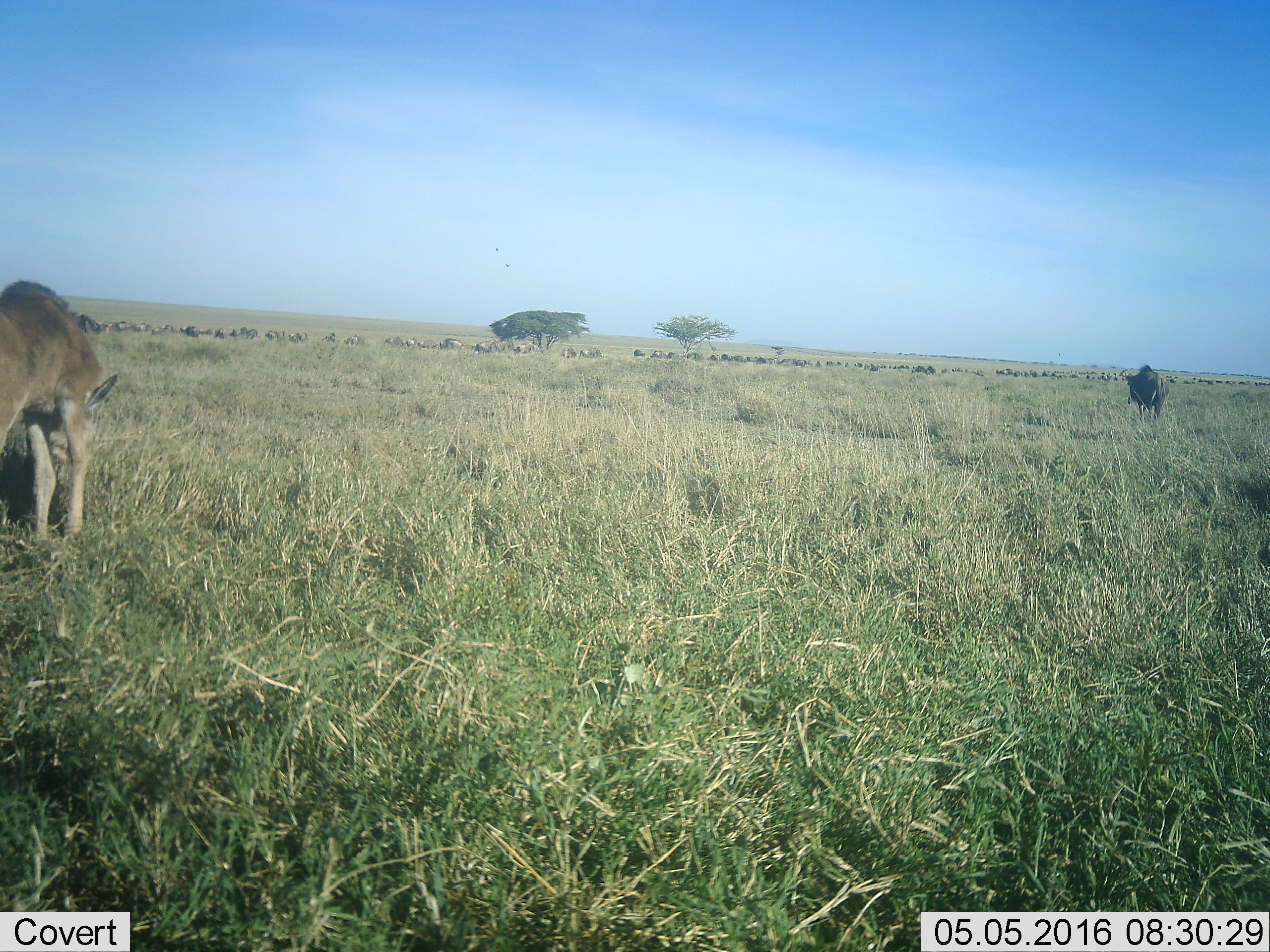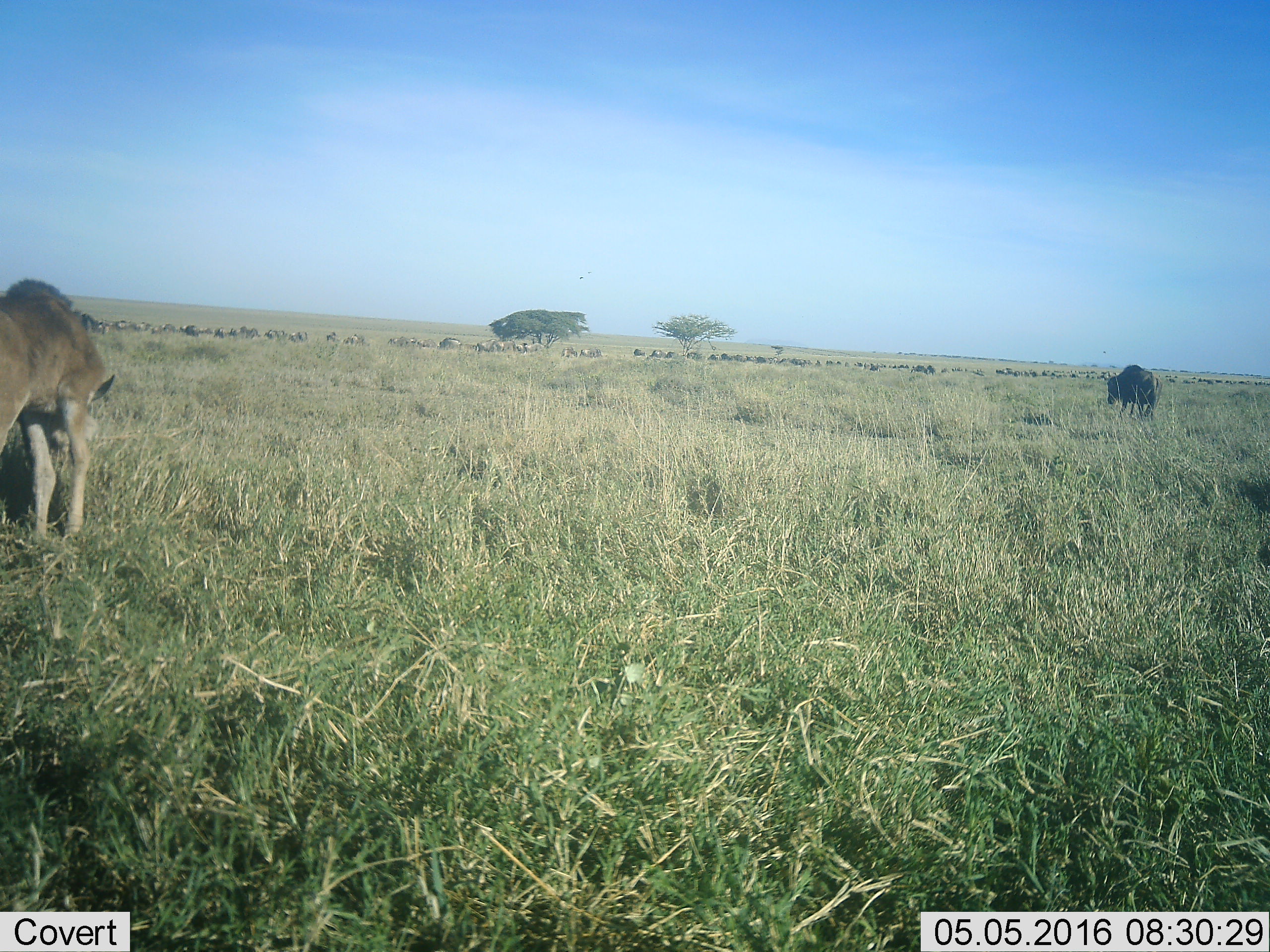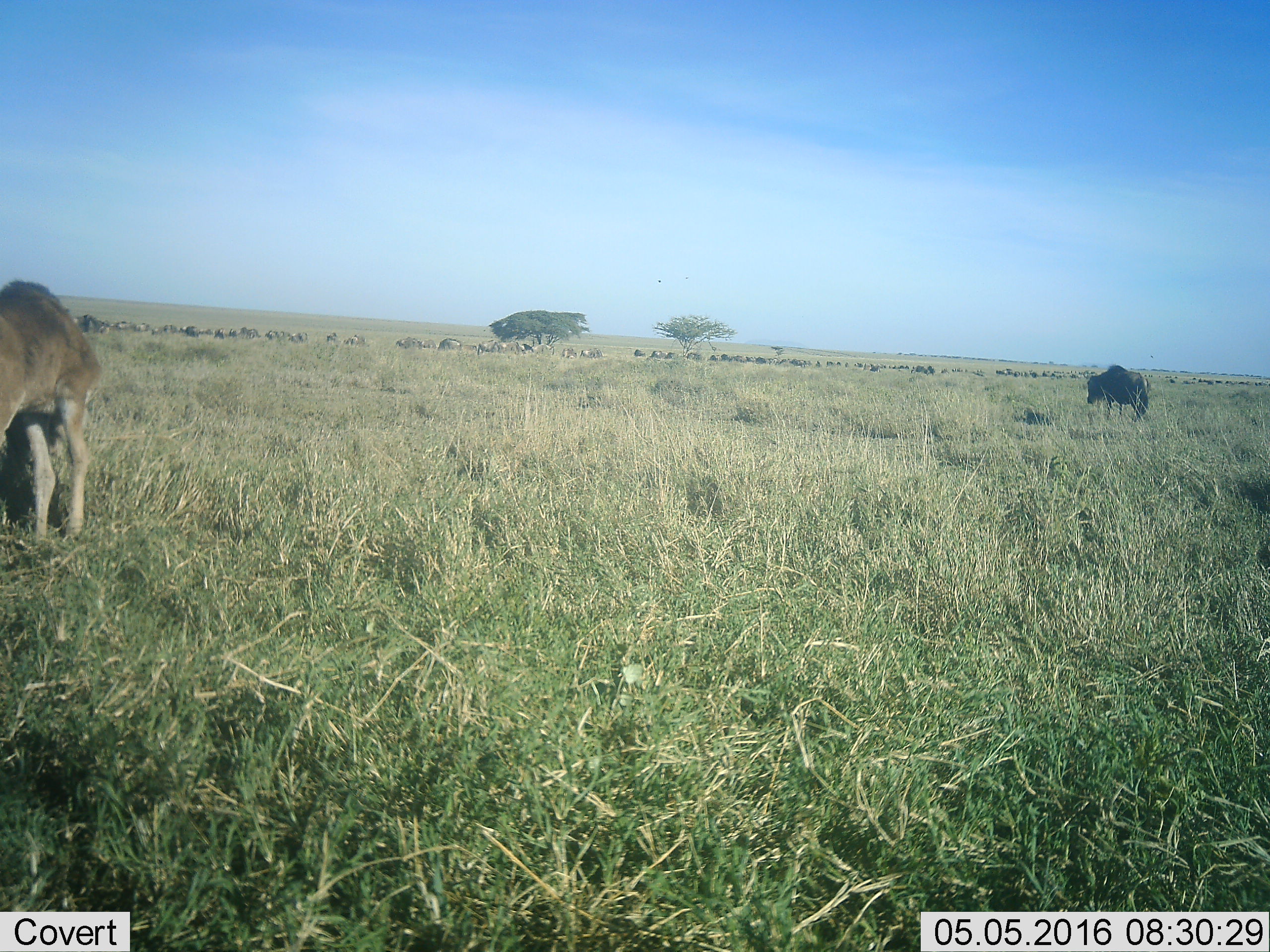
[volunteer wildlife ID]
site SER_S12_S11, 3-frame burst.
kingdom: Animalia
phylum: Chordata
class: Mammalia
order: Artiodactyla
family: Bovidae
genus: Connochaetes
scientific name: Connochaetes taurinus taurinus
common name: blue wildebeest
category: wildebeestblue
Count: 2.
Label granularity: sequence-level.